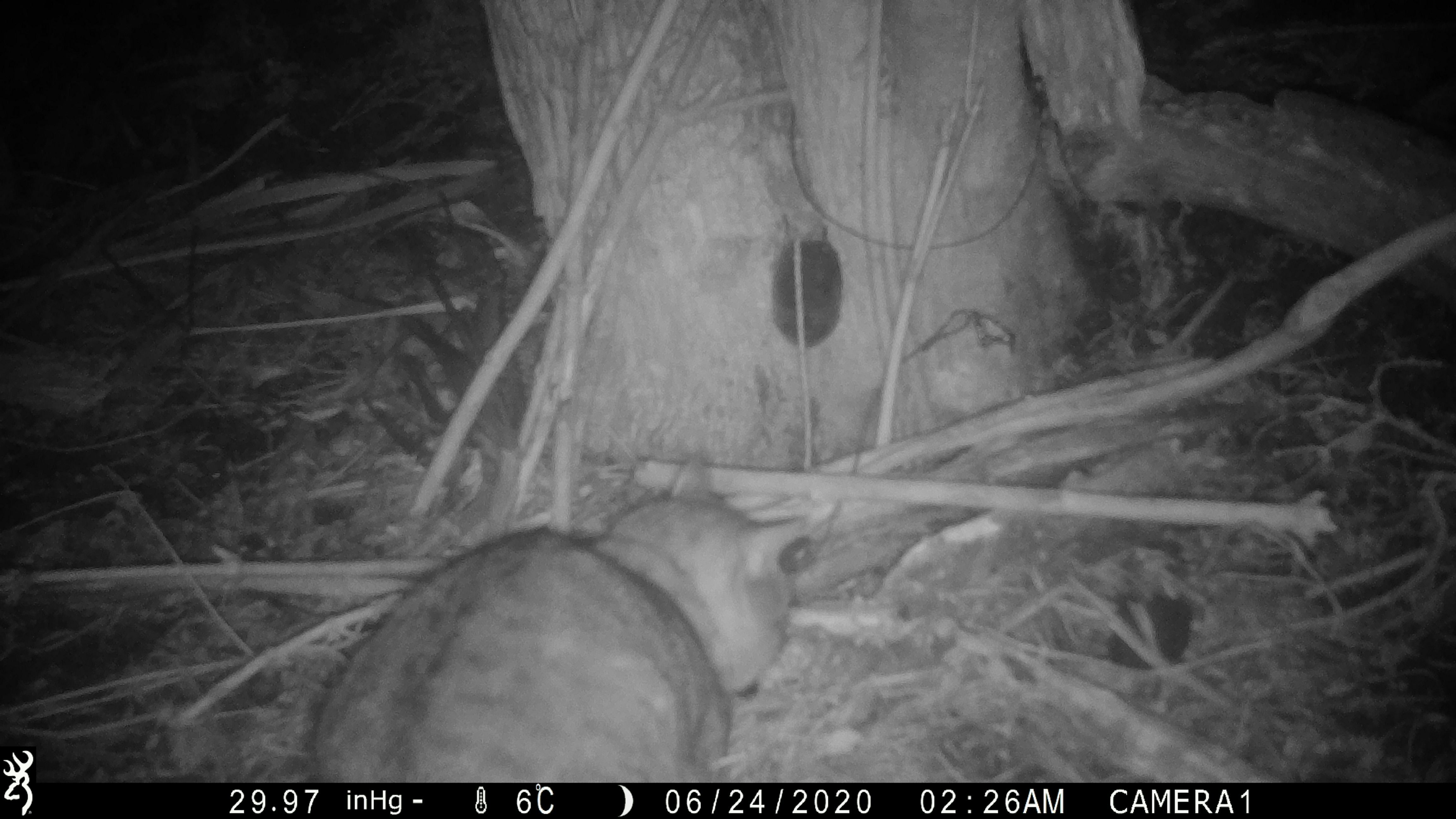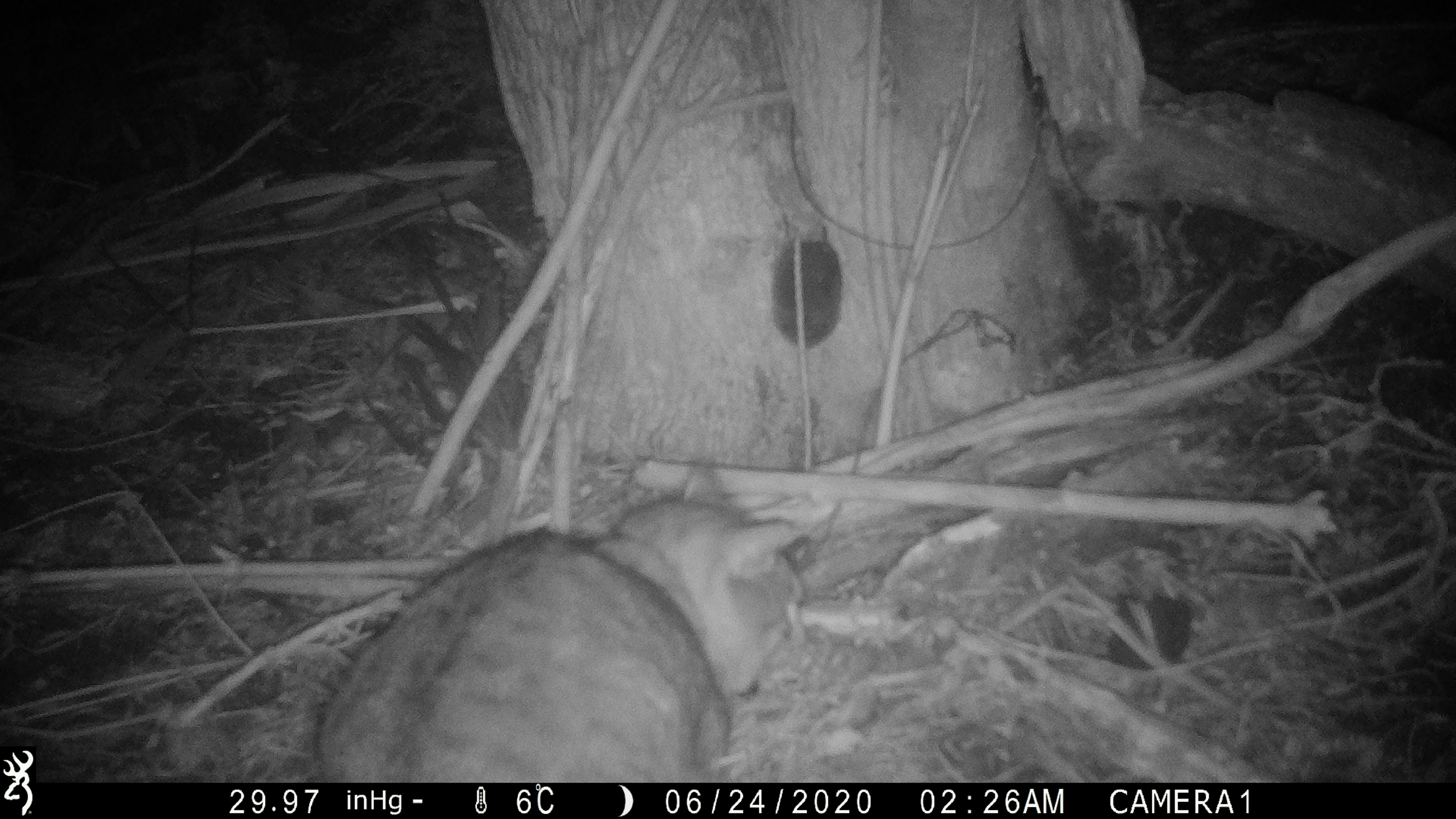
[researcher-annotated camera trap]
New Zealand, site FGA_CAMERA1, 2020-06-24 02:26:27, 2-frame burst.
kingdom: Animalia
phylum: Chordata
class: Mammalia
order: Carnivora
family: Felidae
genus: Felis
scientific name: Felis catus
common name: domestic cat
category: cat